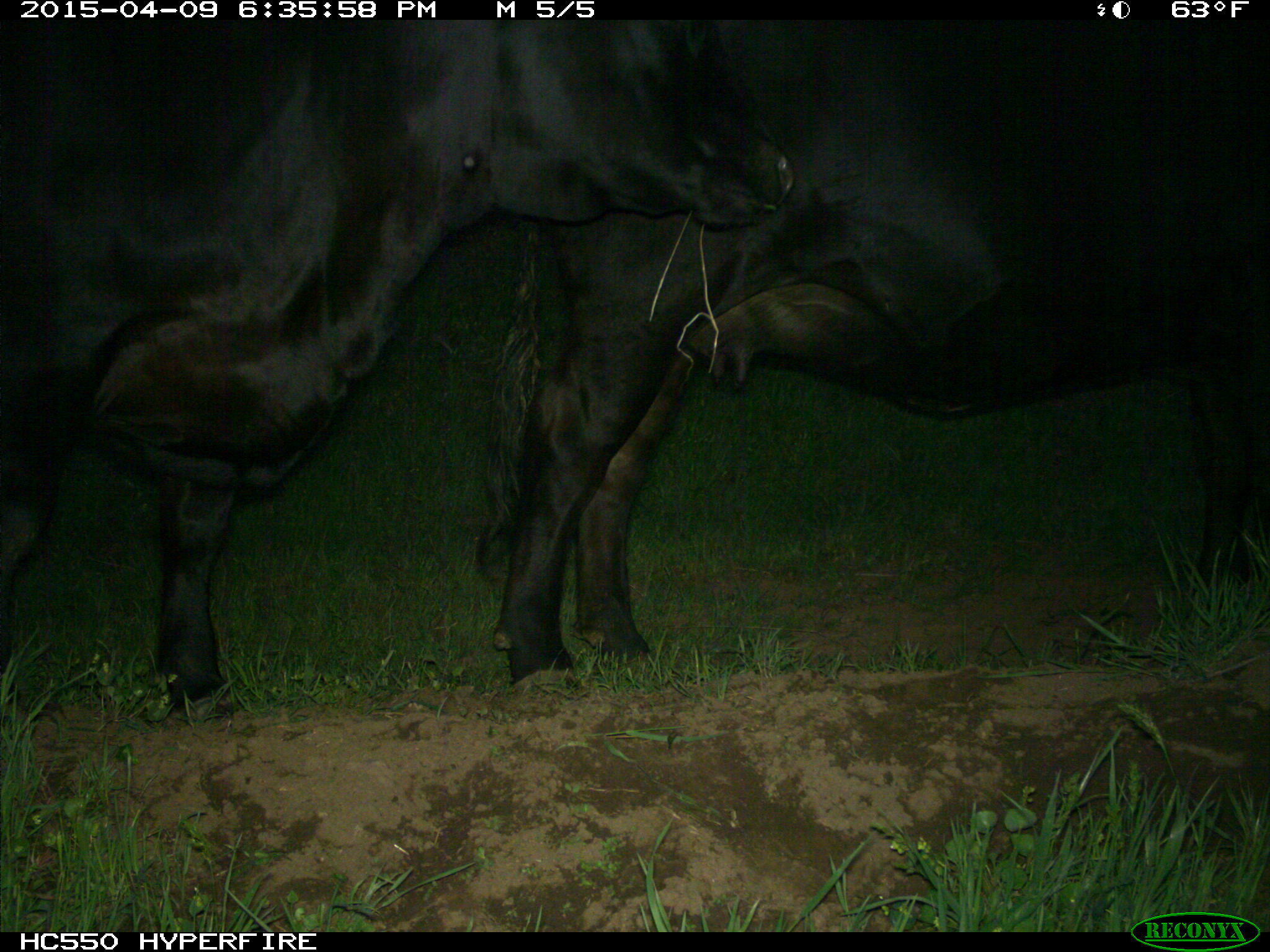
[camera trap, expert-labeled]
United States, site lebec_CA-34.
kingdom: Animalia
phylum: Chordata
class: Mammalia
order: Artiodactyla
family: Bovidae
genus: Bos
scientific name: Bos taurus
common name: domestic cow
Bos taurus (domestic cow).